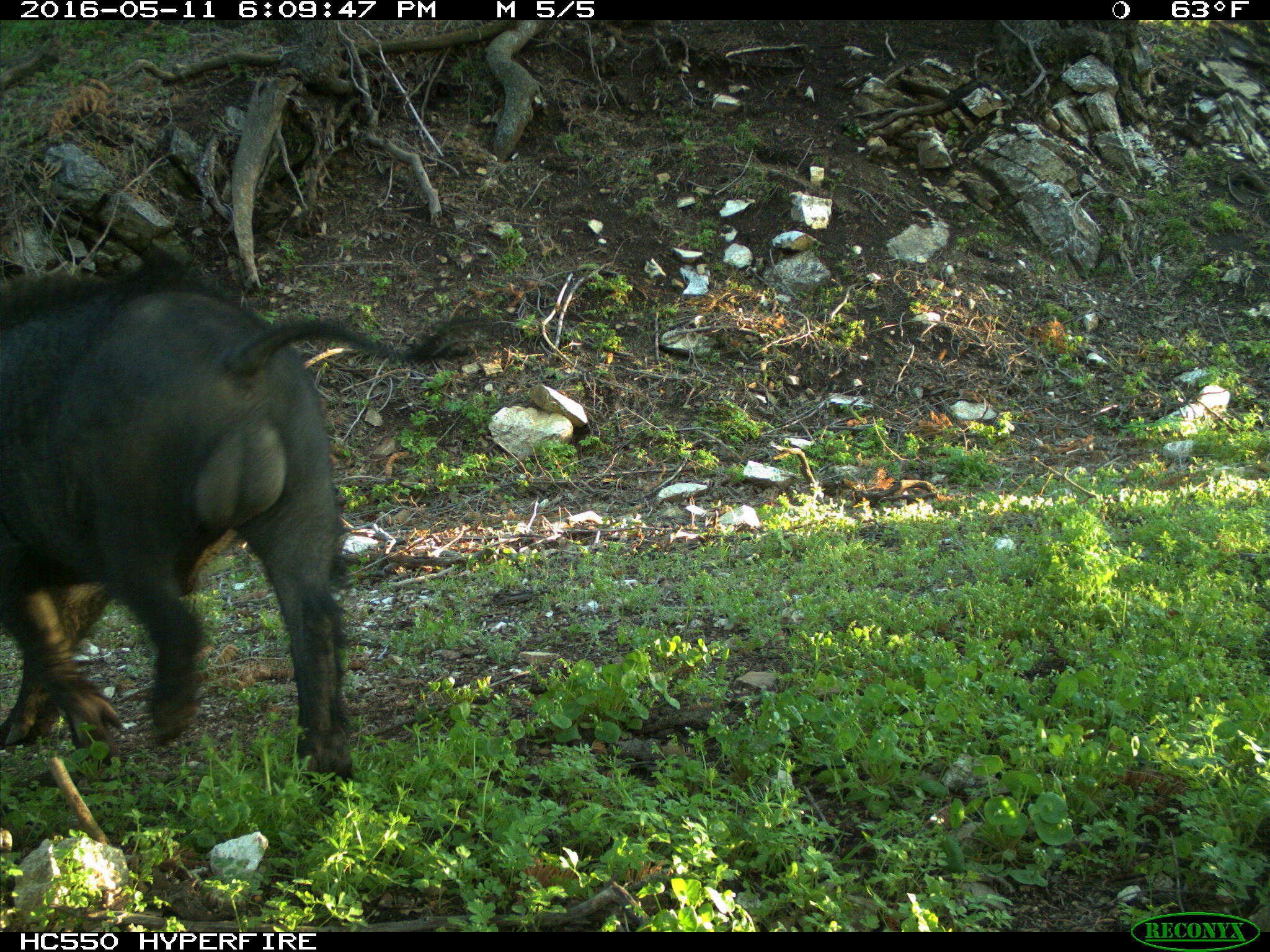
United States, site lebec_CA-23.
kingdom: Animalia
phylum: Chordata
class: Mammalia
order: Artiodactyla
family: Suidae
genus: Sus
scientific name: Sus scrofa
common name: wild boar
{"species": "Sus scrofa (wild boar)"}